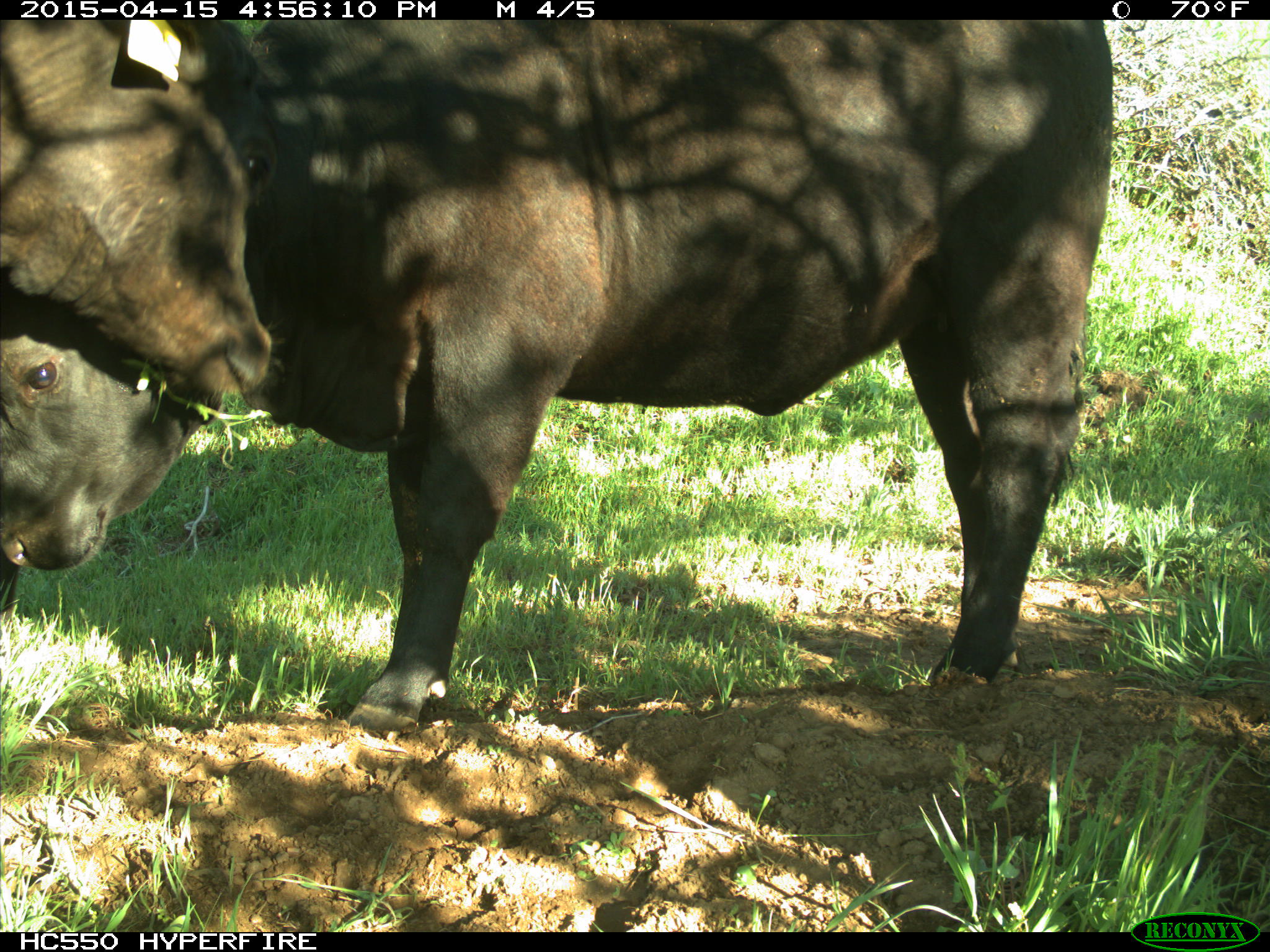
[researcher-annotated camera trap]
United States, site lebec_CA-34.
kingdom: Animalia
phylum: Chordata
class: Mammalia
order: Artiodactyla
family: Bovidae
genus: Bos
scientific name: Bos taurus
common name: domestic cow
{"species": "Bos taurus (domestic cow)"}